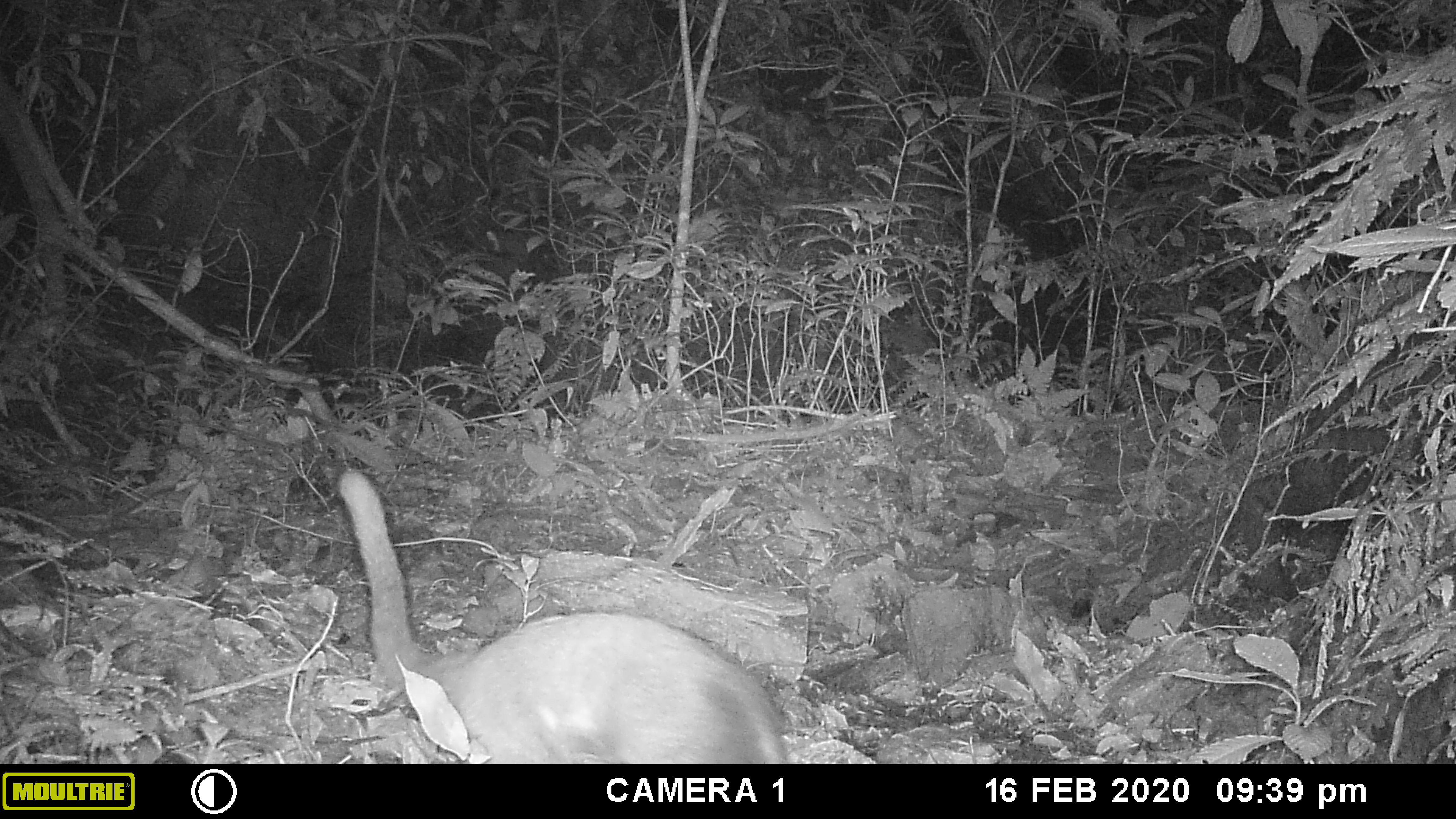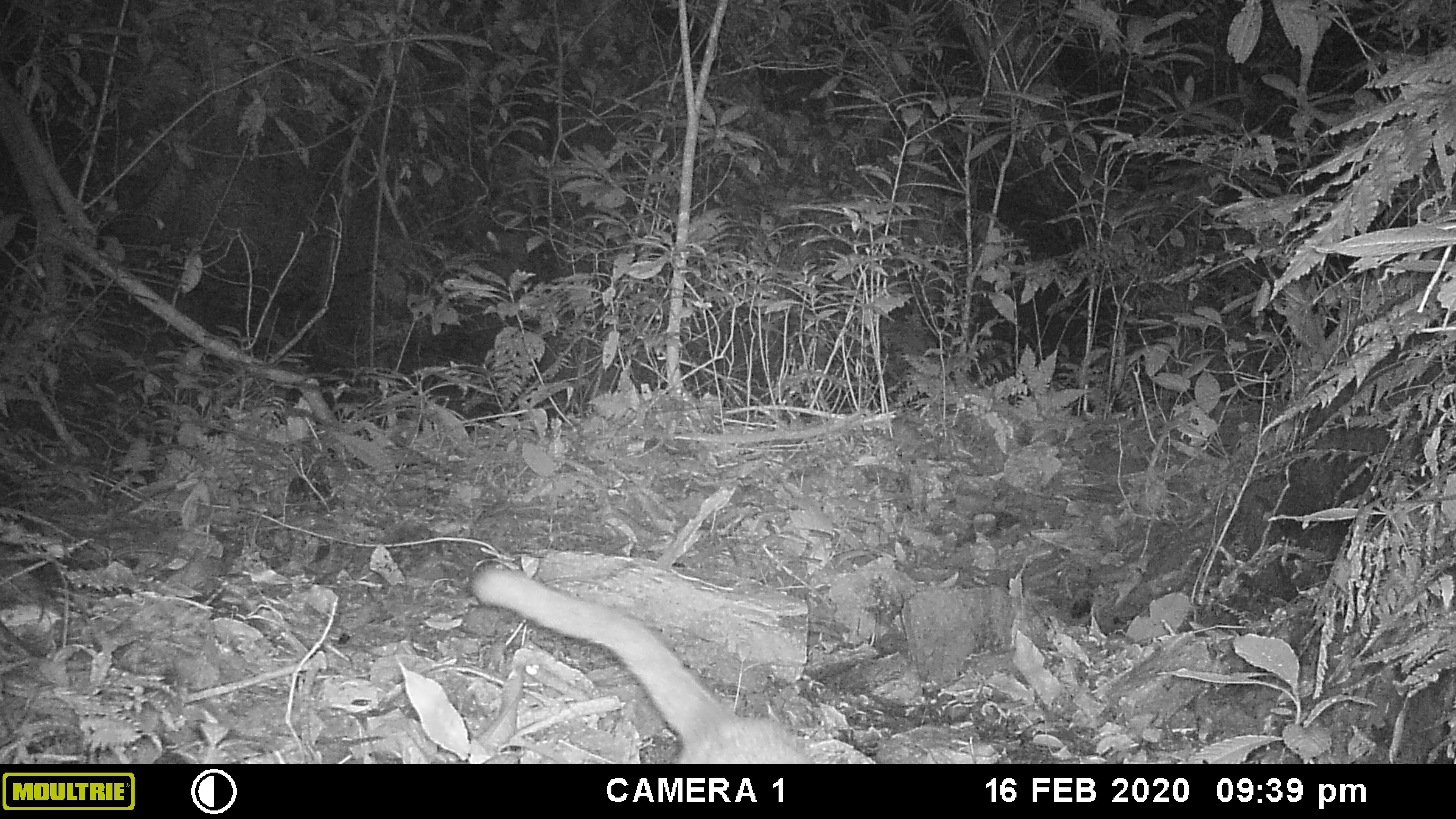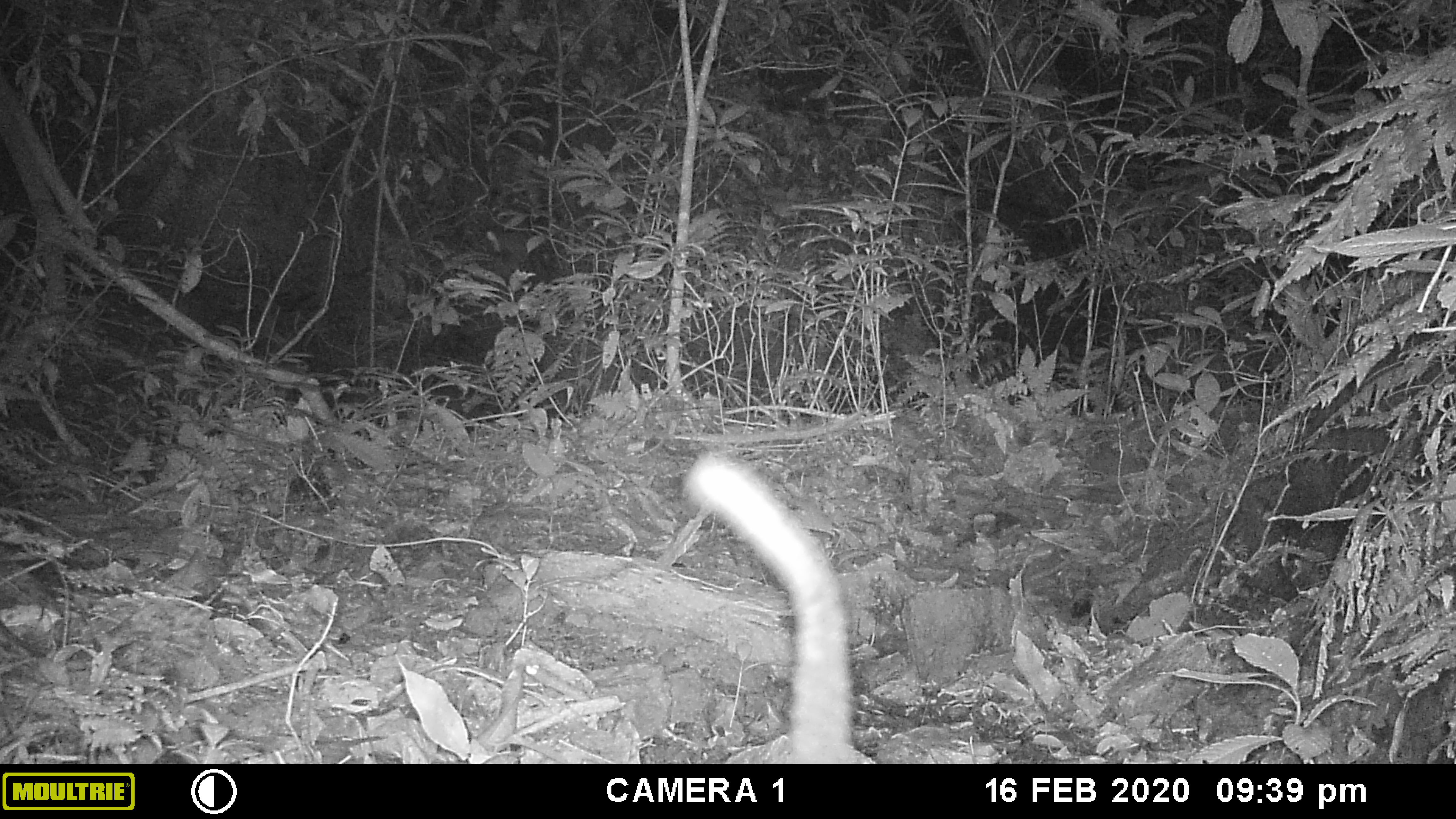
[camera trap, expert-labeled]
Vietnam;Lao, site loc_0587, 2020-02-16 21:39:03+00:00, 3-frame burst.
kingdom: Animalia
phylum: Chordata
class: Mammalia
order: Carnivora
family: Viverridae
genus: Paguma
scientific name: Paguma larvata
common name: masked palm civet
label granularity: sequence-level